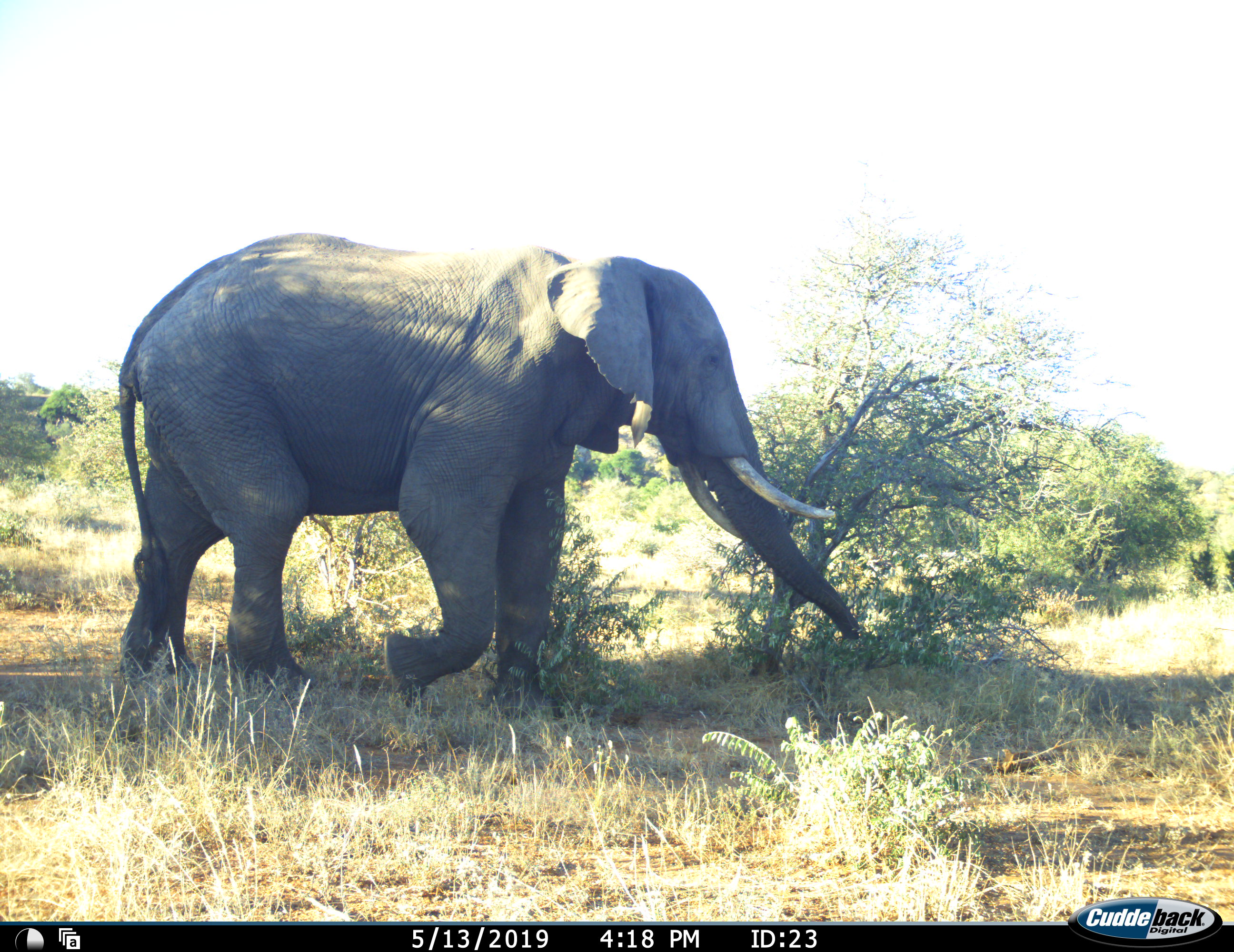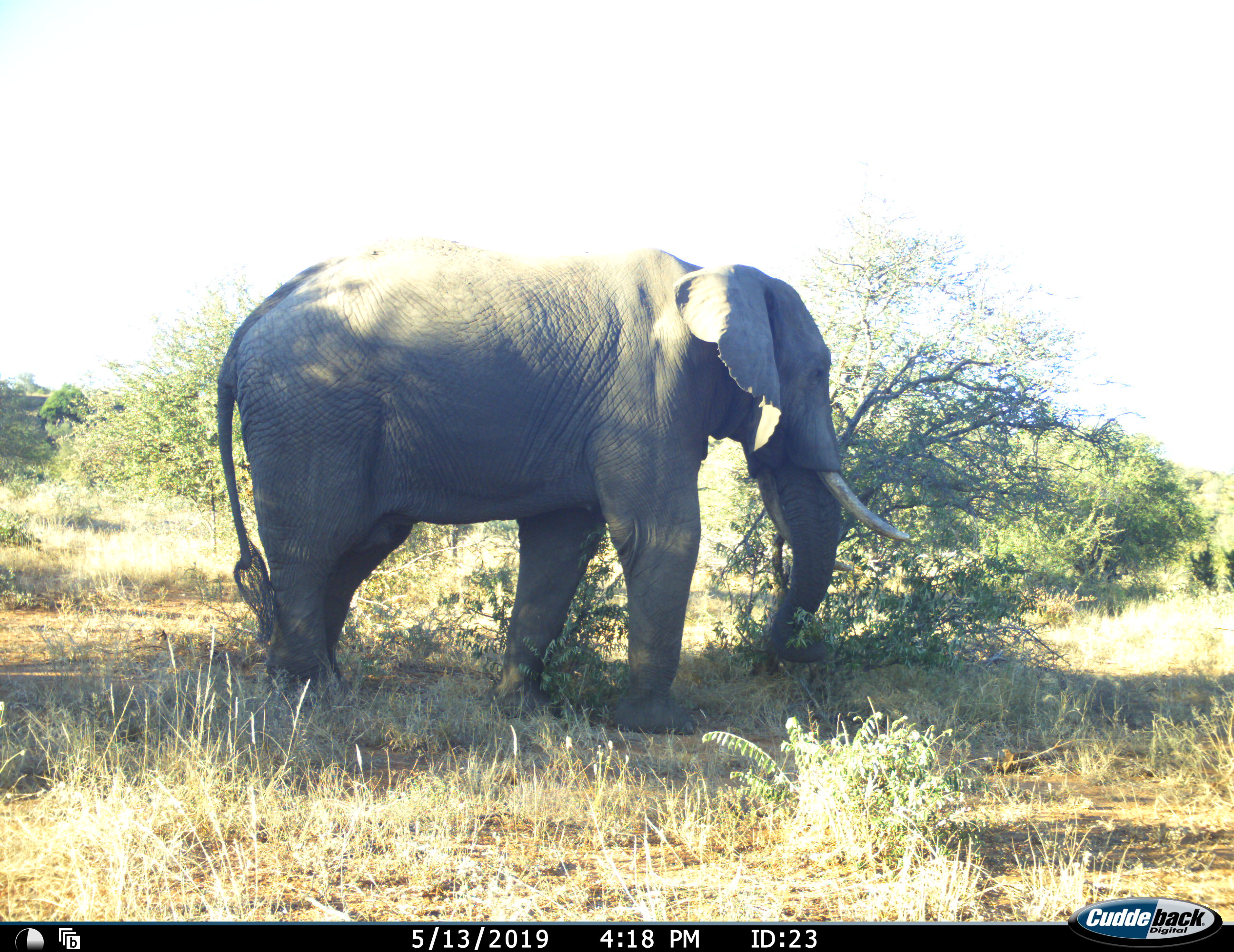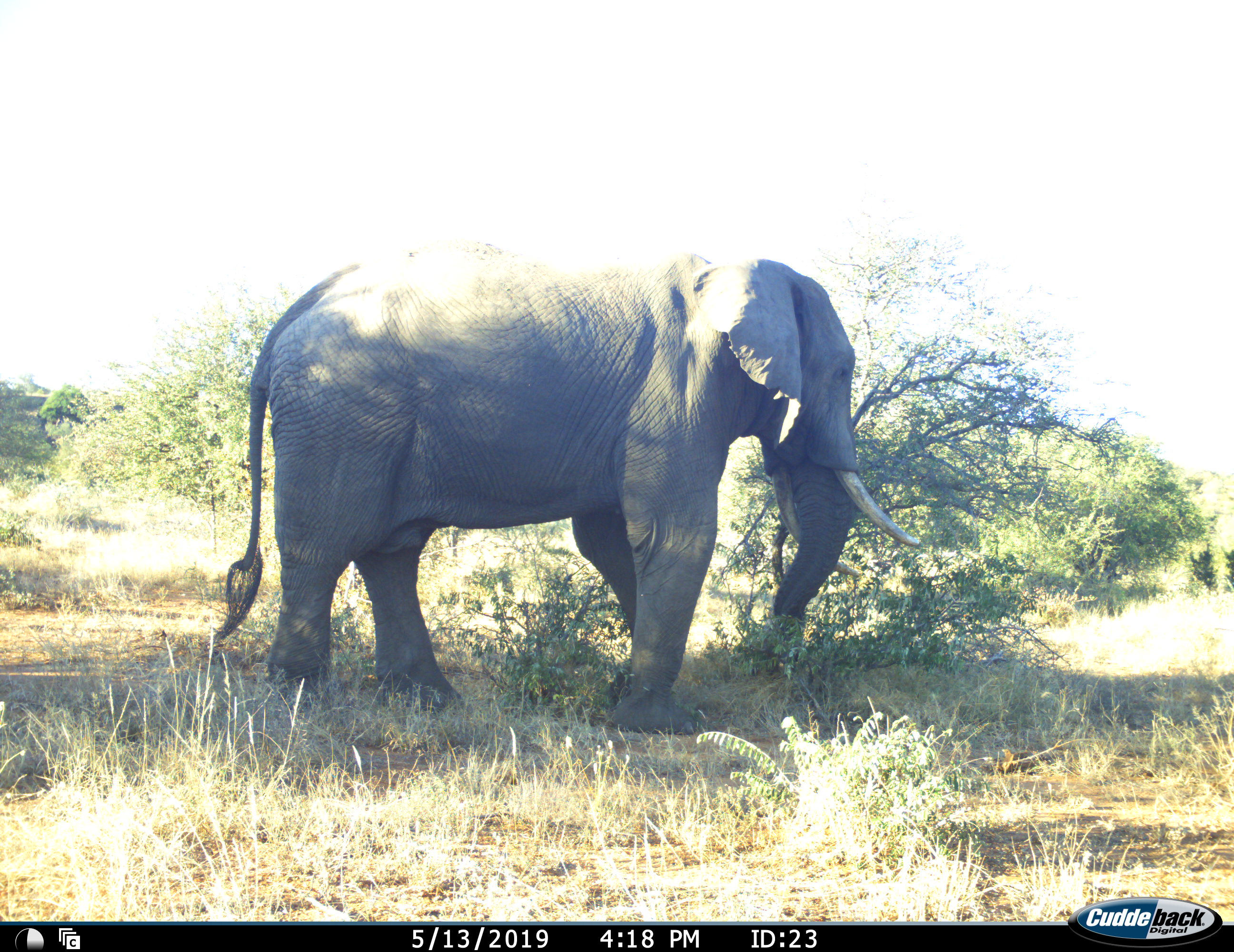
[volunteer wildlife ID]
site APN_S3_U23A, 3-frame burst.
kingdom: Animalia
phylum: Chordata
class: Mammalia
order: Proboscidea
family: Elephantidae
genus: Loxodonta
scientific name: Loxodonta africana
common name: african bush elephant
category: elephant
Elephant (african bush elephant) (Loxodonta africana), count 1. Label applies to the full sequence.